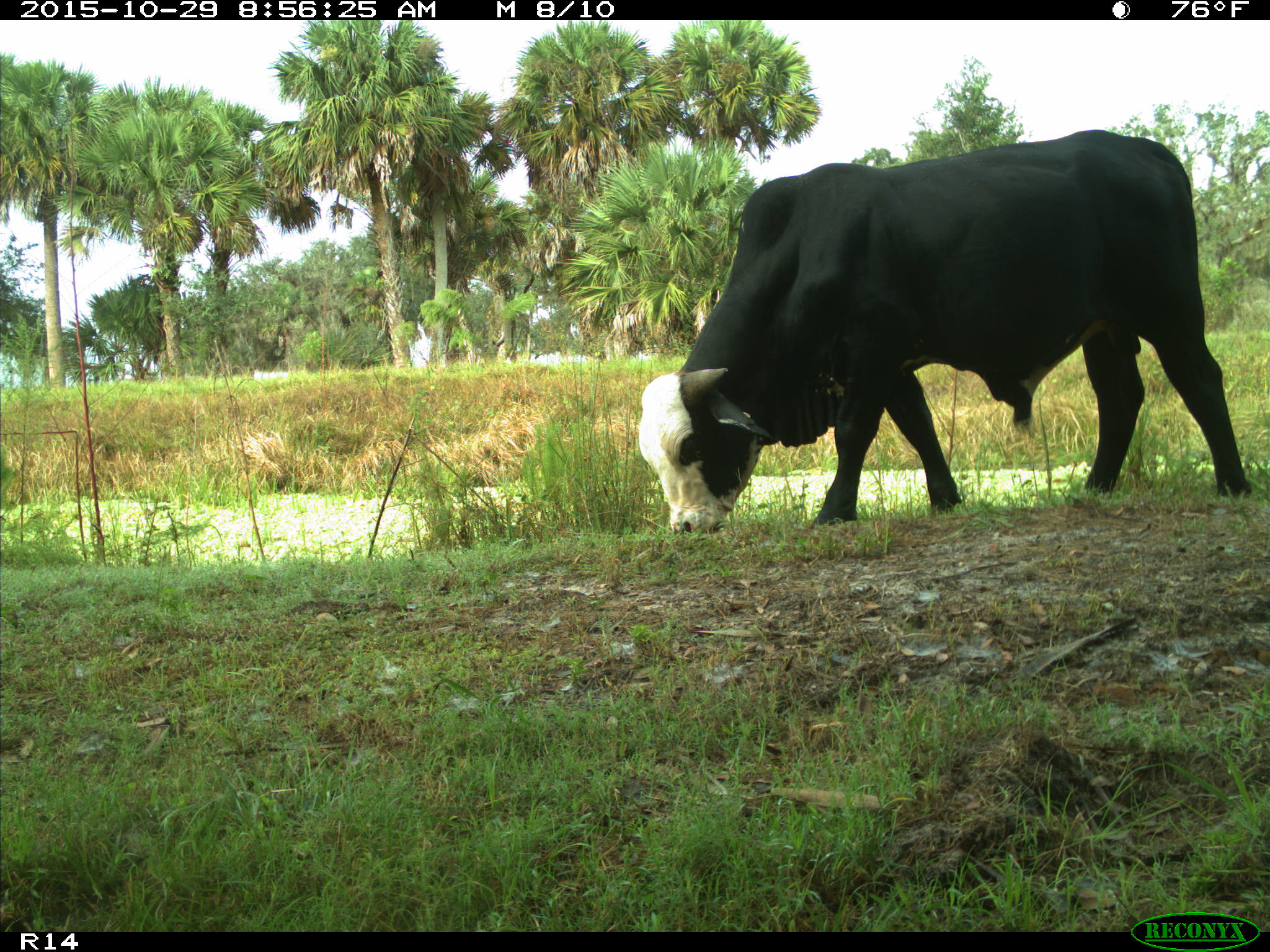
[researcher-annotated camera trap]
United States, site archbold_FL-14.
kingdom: Animalia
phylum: Chordata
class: Mammalia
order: Artiodactyla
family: Bovidae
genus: Bos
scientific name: Bos taurus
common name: domestic cow